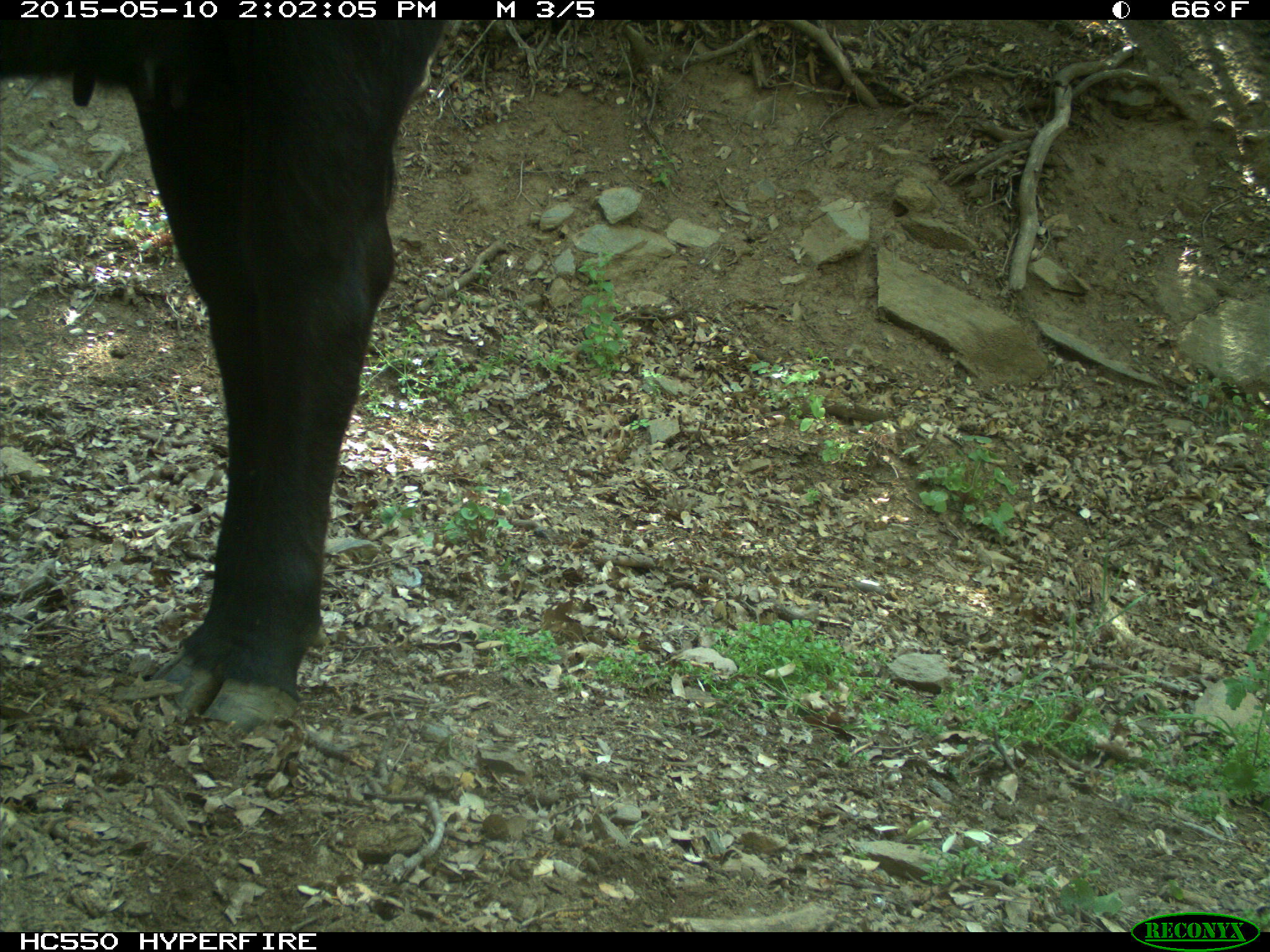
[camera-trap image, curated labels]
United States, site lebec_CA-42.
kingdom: Animalia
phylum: Chordata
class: Mammalia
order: Artiodactyla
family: Bovidae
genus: Bos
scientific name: Bos taurus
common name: domestic cow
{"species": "Bos taurus (domestic cow)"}